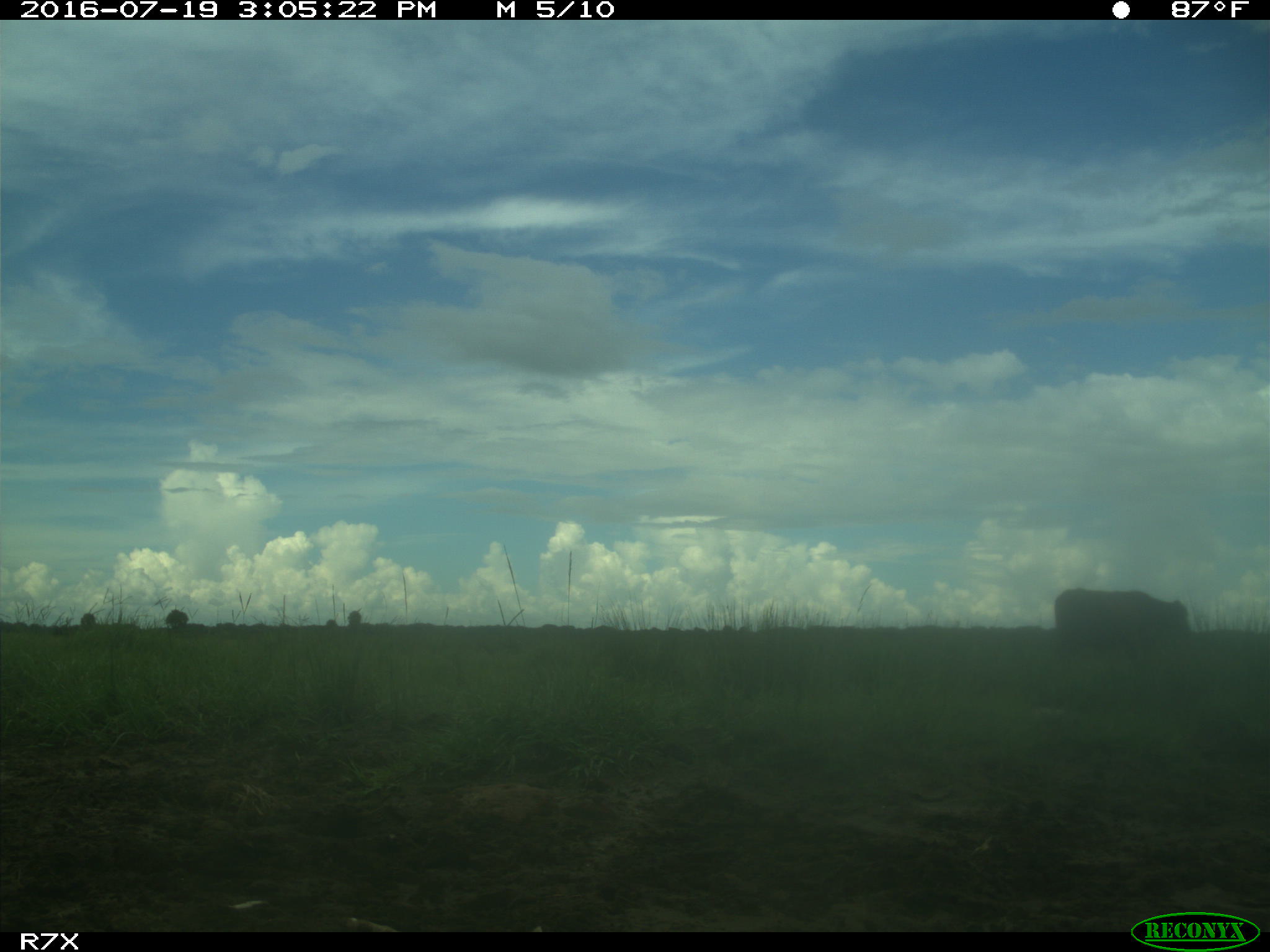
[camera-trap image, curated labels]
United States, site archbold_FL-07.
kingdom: Animalia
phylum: Chordata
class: Mammalia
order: Artiodactyla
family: Bovidae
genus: Bos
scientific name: Bos taurus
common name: domestic cow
Bos taurus (domestic cow).